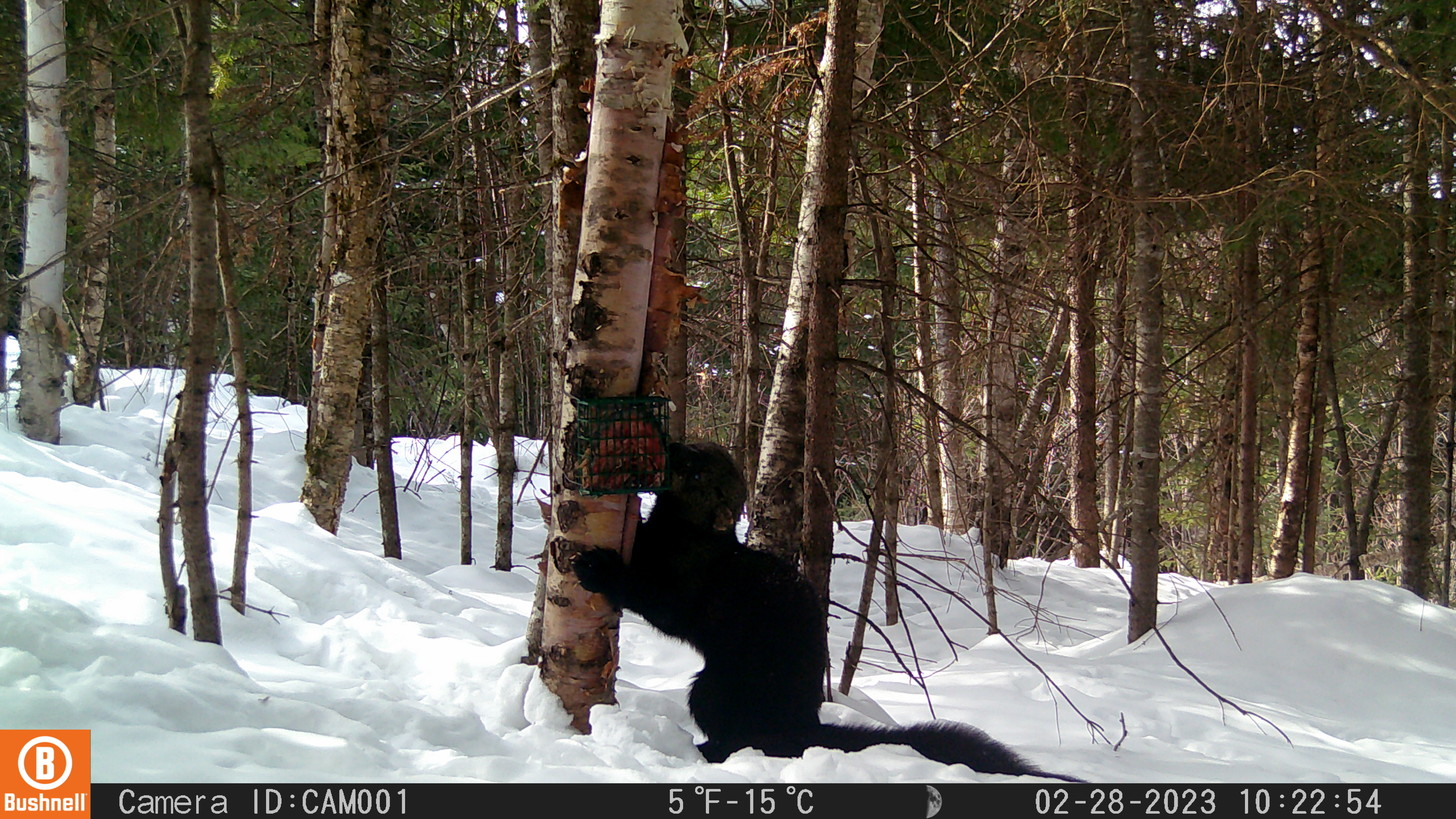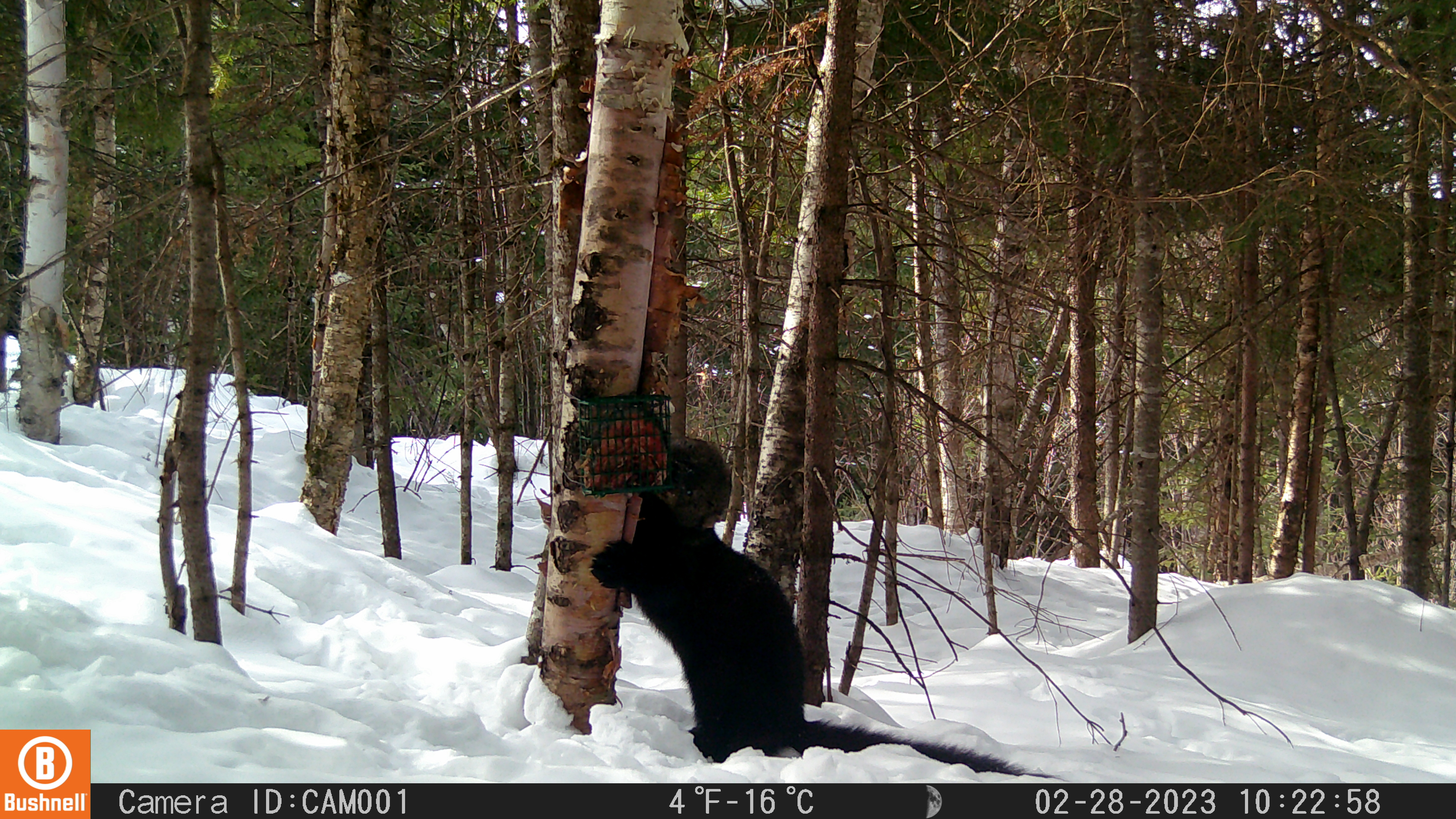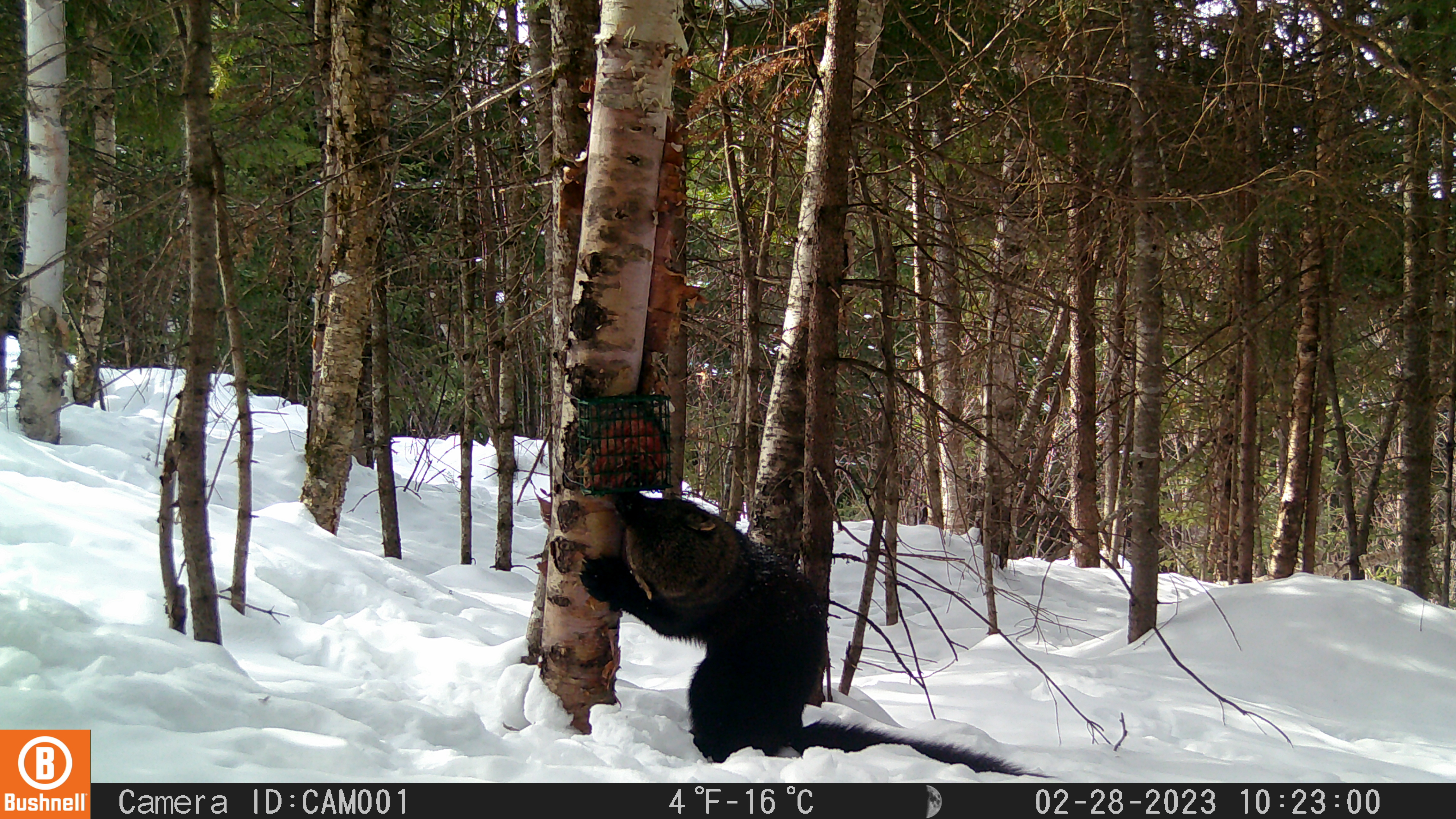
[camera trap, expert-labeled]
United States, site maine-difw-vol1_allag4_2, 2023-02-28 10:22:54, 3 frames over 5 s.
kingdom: Animalia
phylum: Chordata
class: Mammalia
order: Carnivora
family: Mustelidae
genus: Pekania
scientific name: Pekania pennanti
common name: fisher